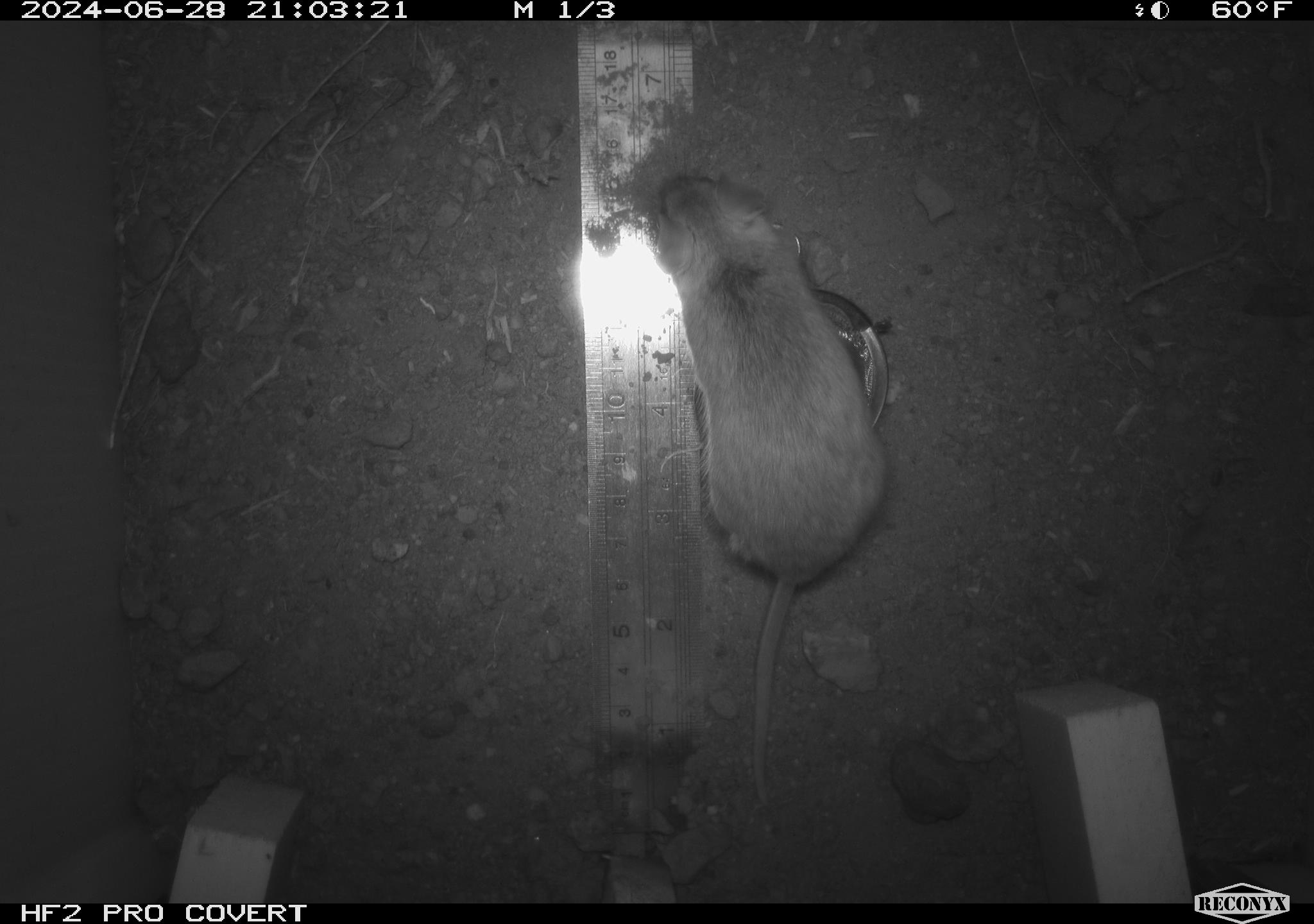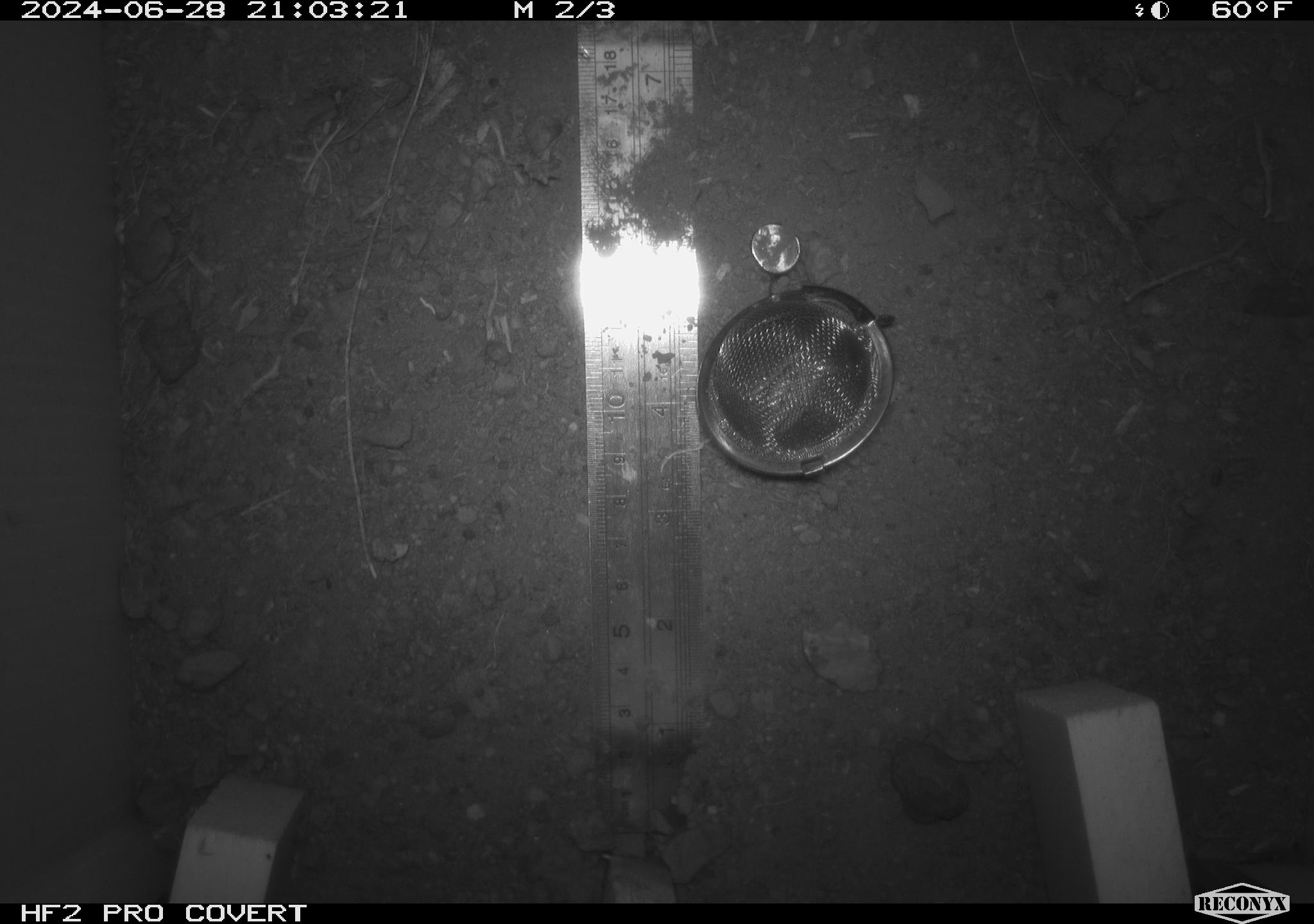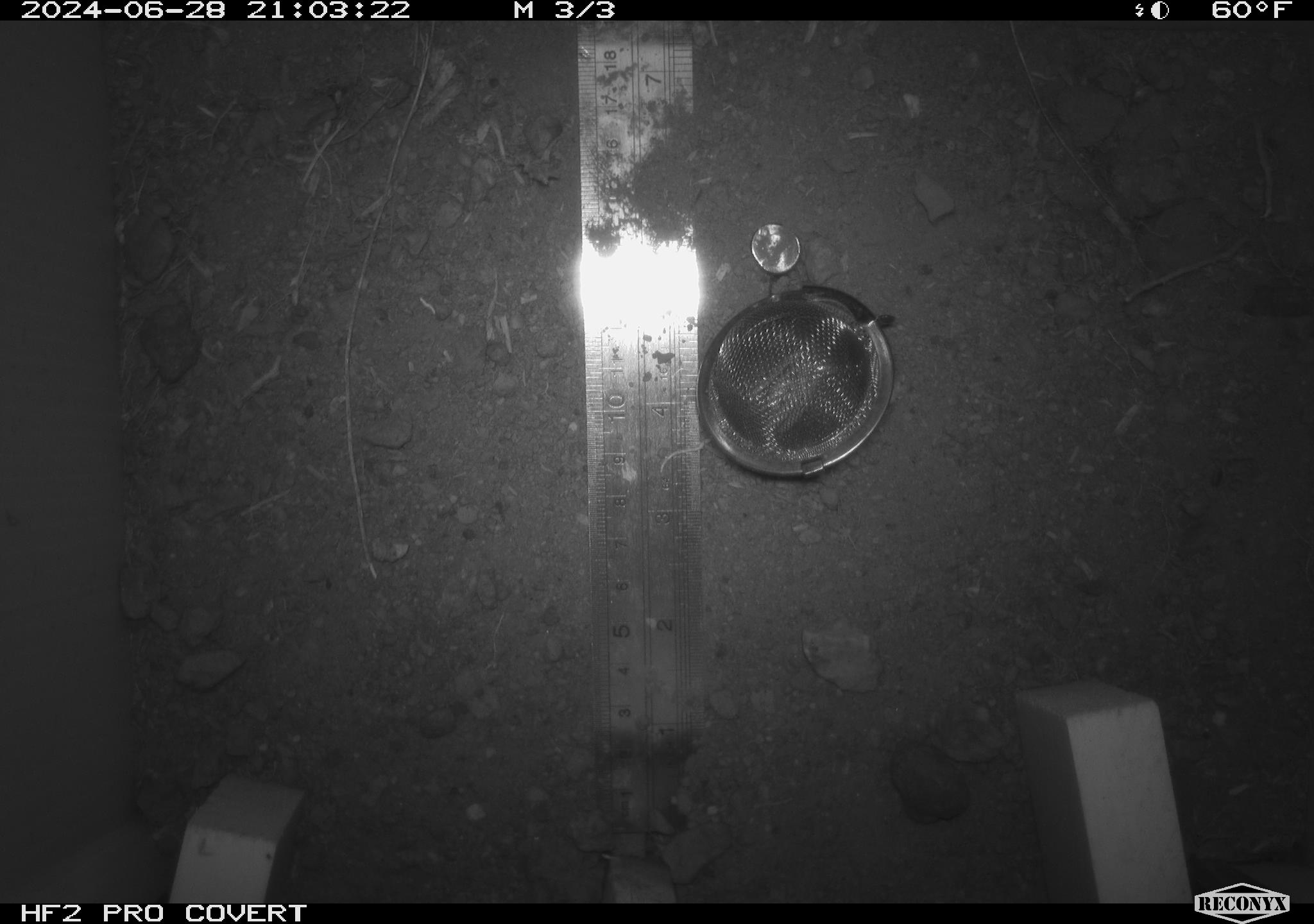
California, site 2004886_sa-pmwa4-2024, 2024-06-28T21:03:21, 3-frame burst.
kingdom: Animalia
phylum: Chordata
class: Mammalia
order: Rodentia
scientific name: Rodentia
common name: mouse species